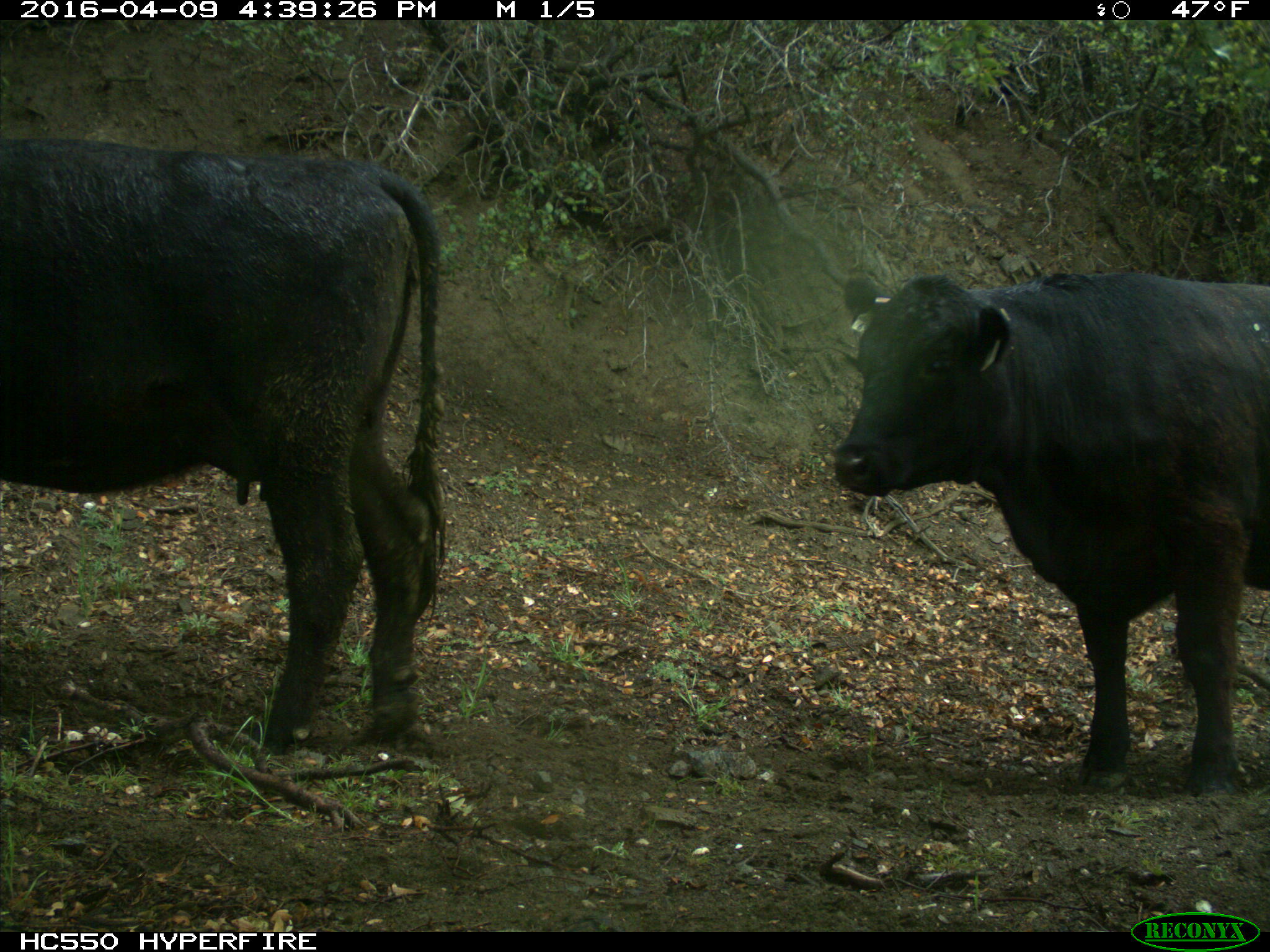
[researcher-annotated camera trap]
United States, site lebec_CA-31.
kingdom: Animalia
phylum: Chordata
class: Mammalia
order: Artiodactyla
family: Bovidae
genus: Bos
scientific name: Bos taurus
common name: domestic cow